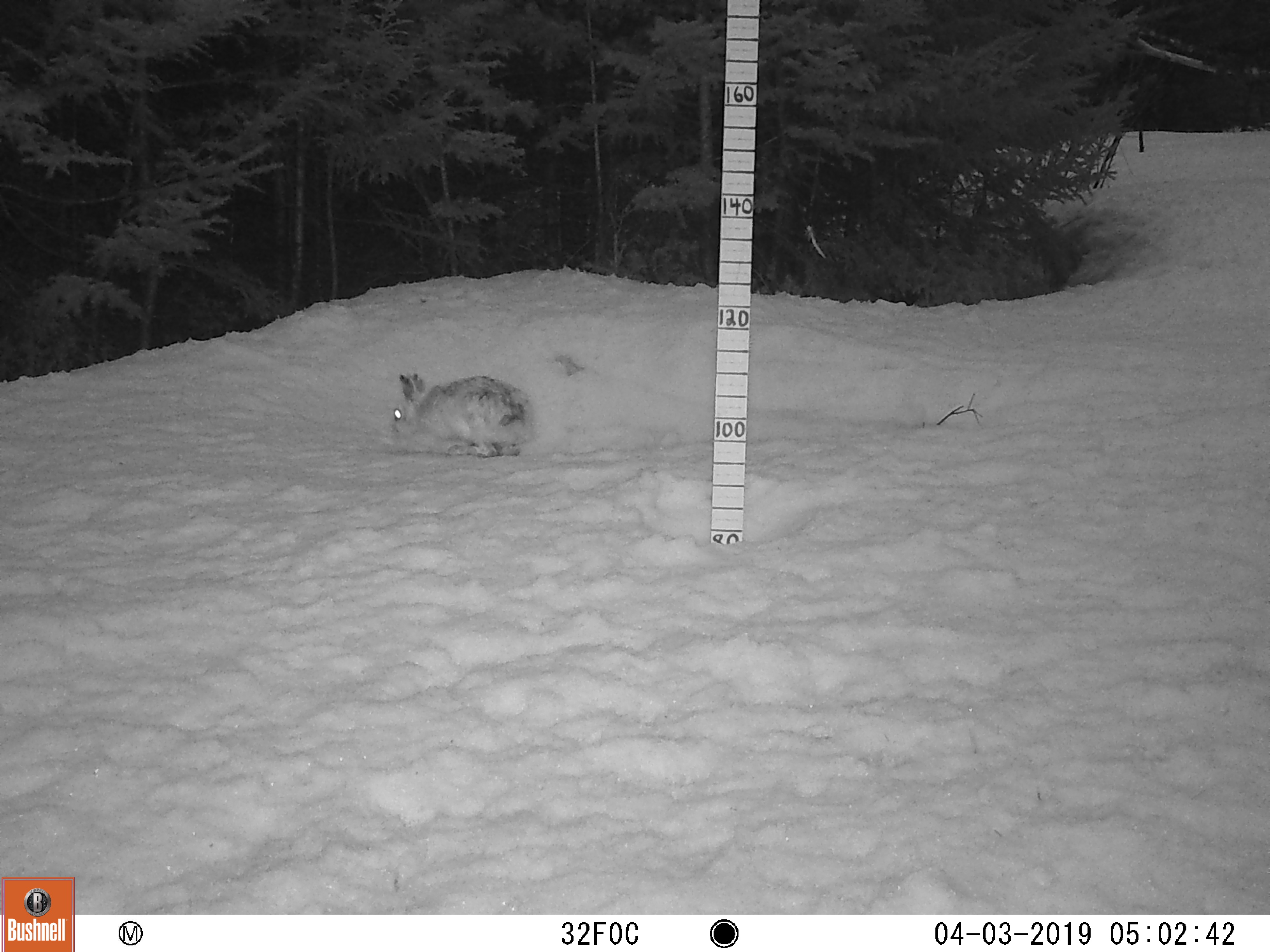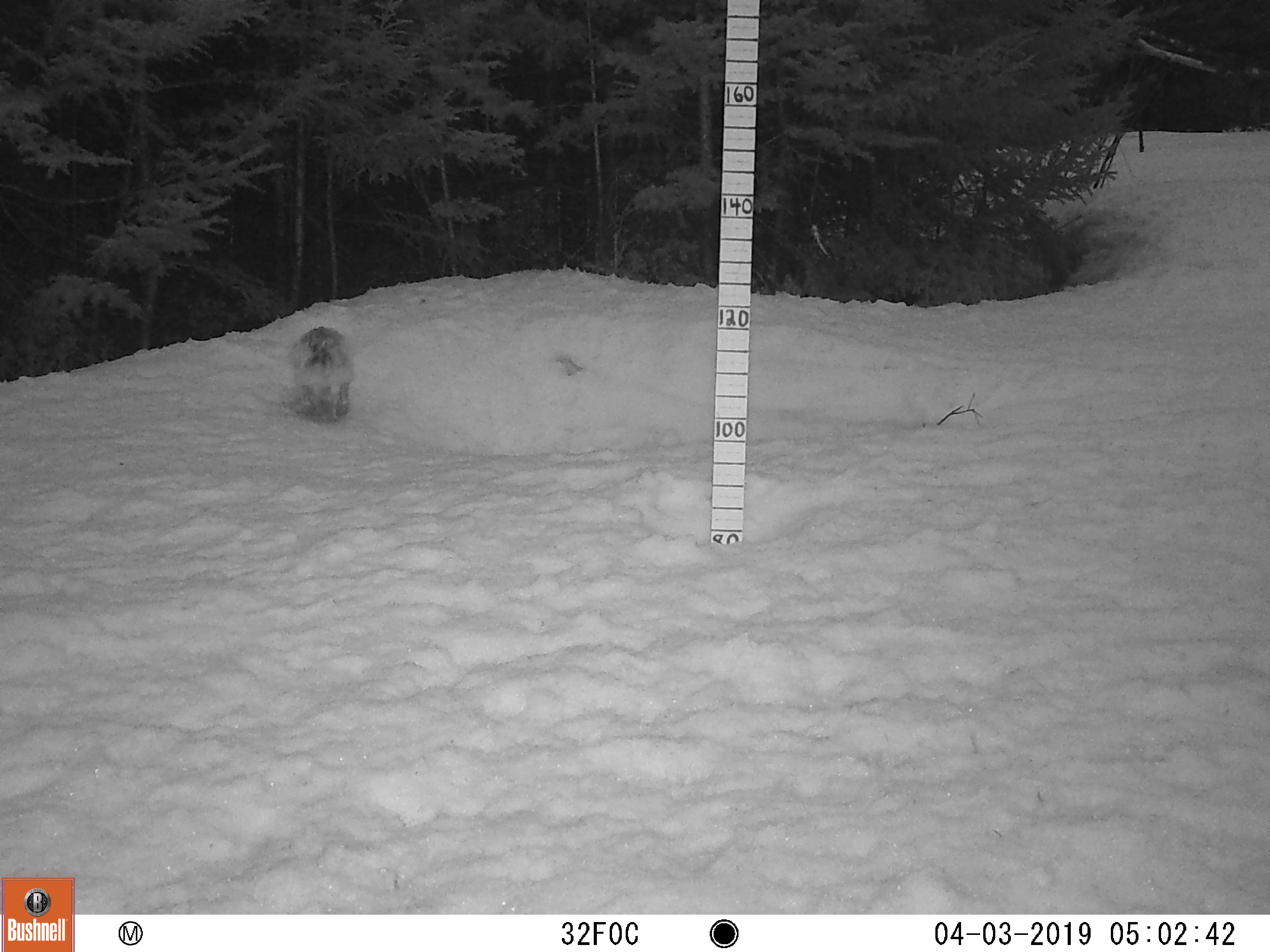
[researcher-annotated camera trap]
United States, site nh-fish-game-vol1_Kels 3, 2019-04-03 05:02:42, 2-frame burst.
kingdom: Animalia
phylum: Chordata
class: Mammalia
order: Lagomorpha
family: Leporidae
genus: Lepus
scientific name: Lepus americanus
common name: snowshoe hare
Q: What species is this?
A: Snowshoe hare (Lepus americanus).